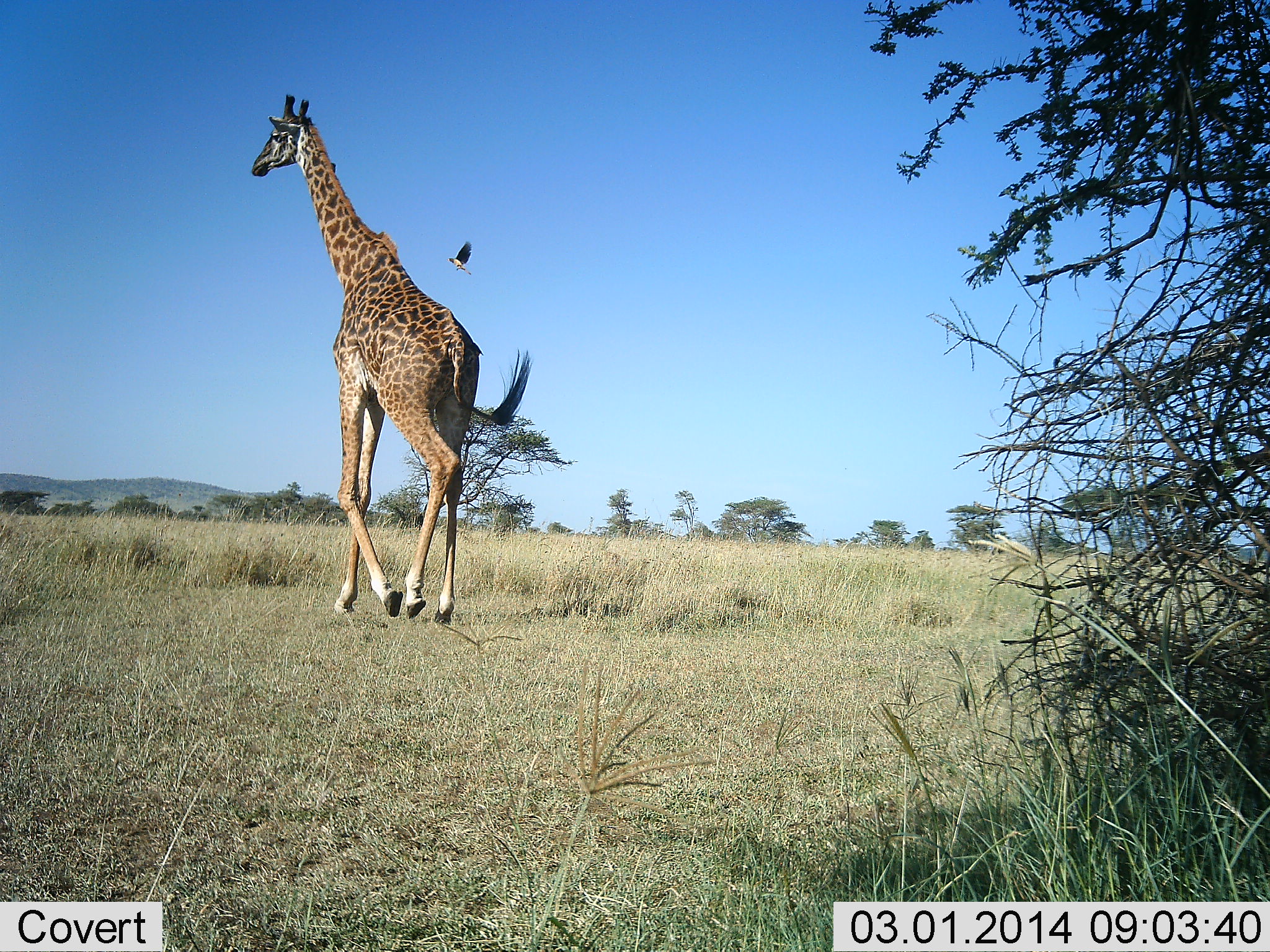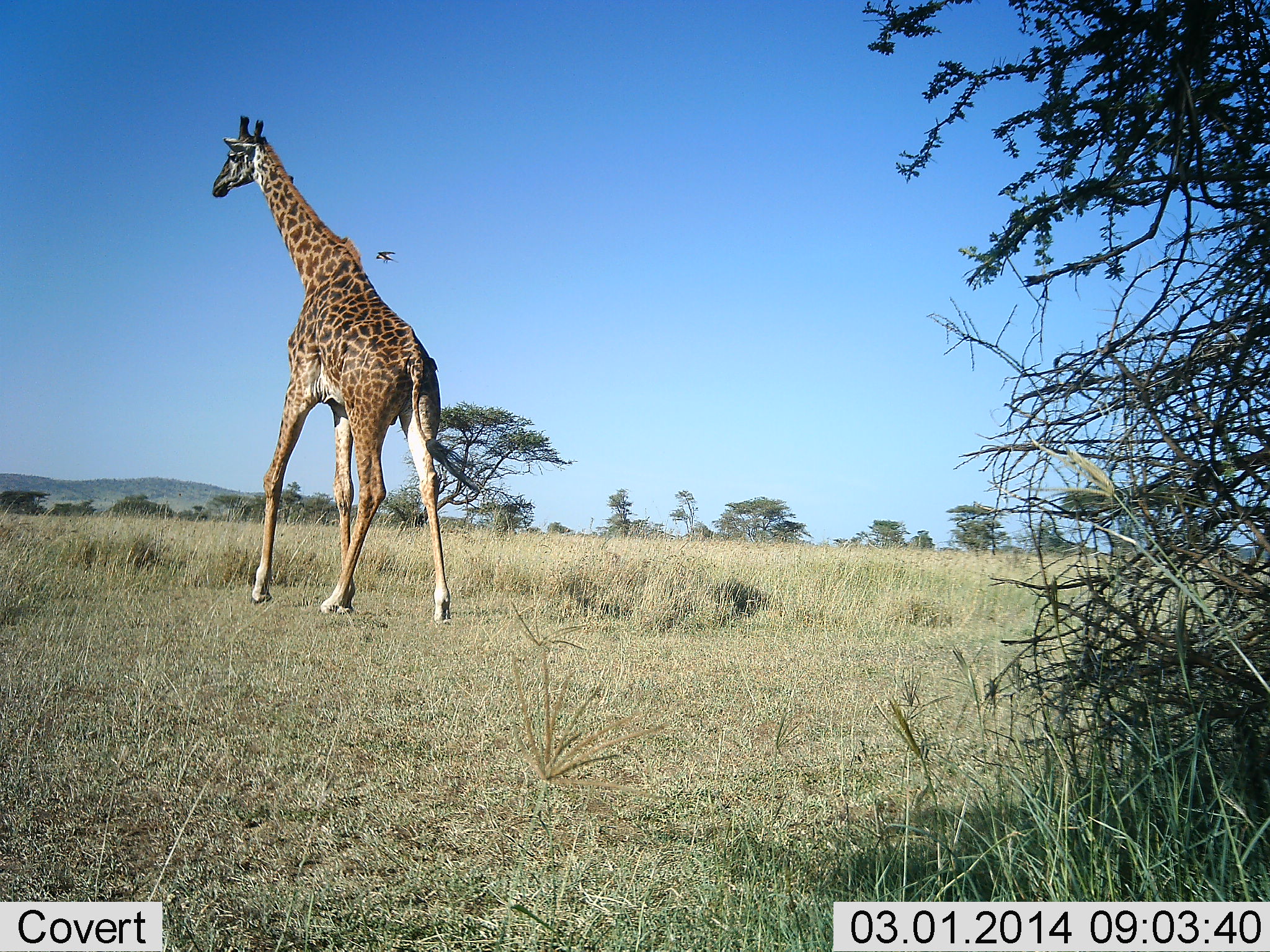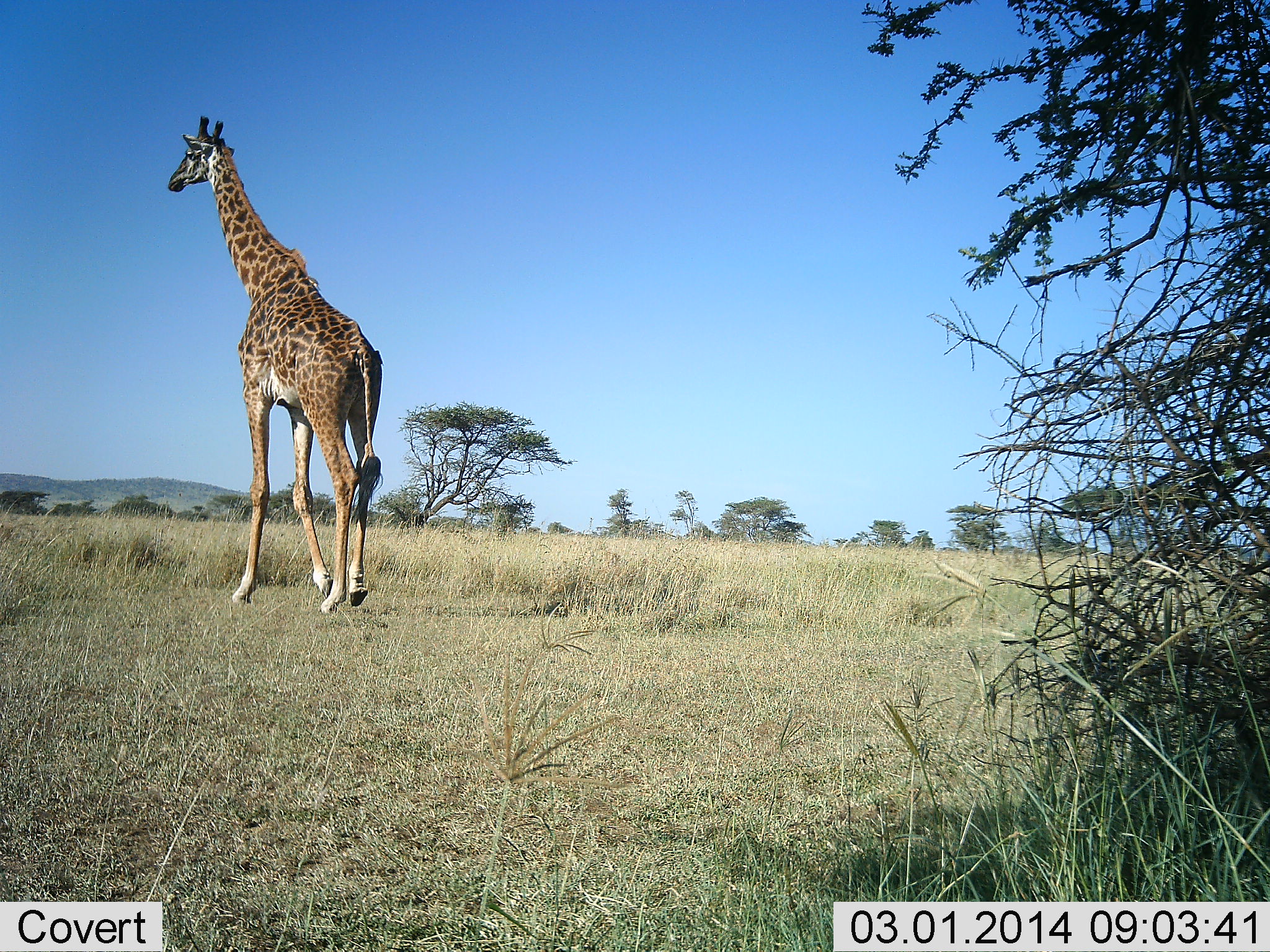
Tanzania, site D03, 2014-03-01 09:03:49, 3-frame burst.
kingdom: Animalia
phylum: Chordata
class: Mammalia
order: Artiodactyla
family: Giraffidae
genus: Giraffa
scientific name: Giraffa camelopardalis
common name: giraffe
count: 1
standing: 0%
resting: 0%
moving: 100%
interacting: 0%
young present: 0%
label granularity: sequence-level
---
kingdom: Animalia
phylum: Chordata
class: Aves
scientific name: Aves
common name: bird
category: otherbird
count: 1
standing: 10%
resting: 0%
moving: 80%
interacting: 40%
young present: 0%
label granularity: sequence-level